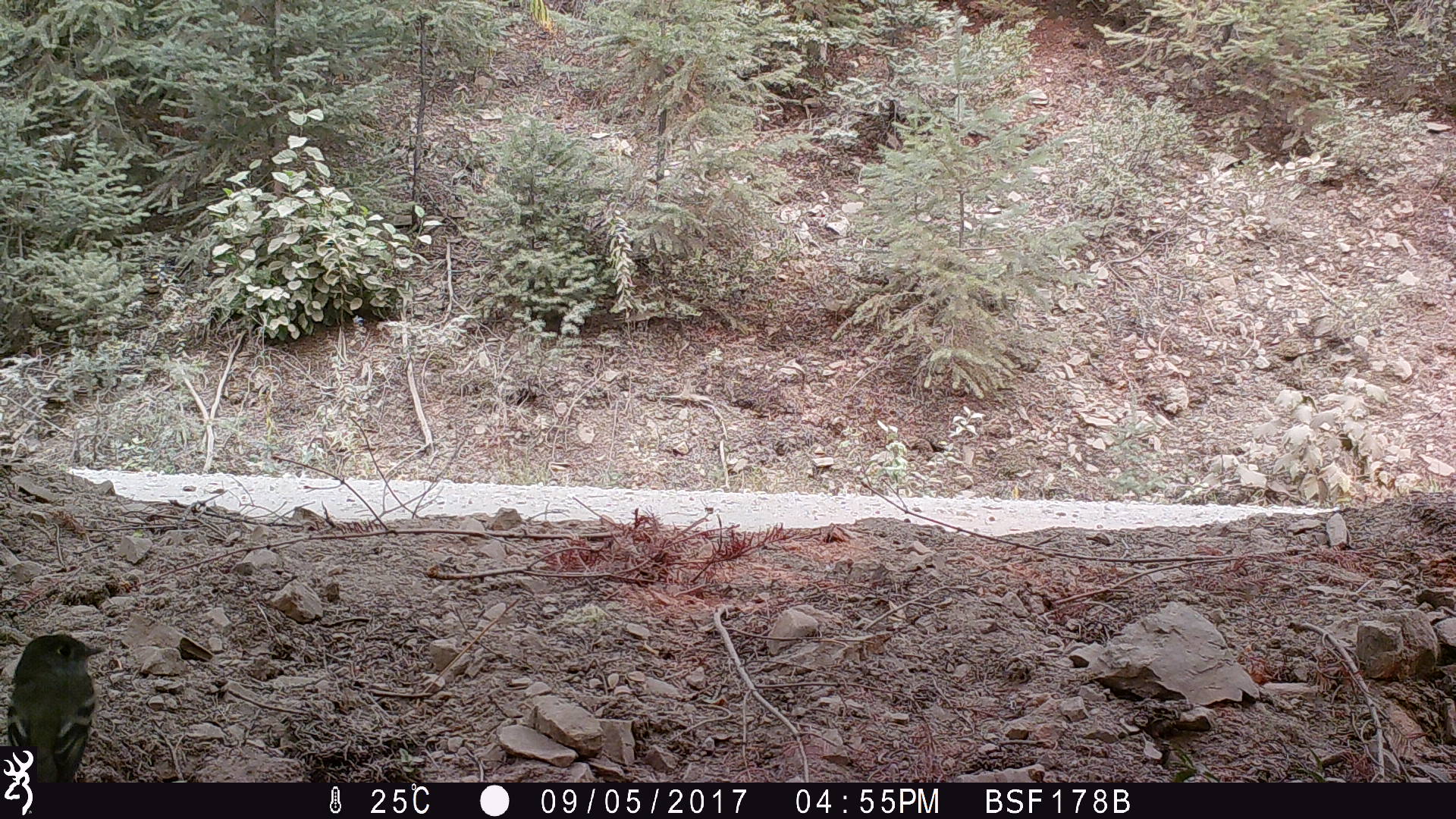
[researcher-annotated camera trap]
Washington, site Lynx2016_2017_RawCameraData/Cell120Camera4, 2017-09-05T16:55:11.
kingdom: Animalia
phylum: Chordata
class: Aves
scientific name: Aves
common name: birds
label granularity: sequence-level